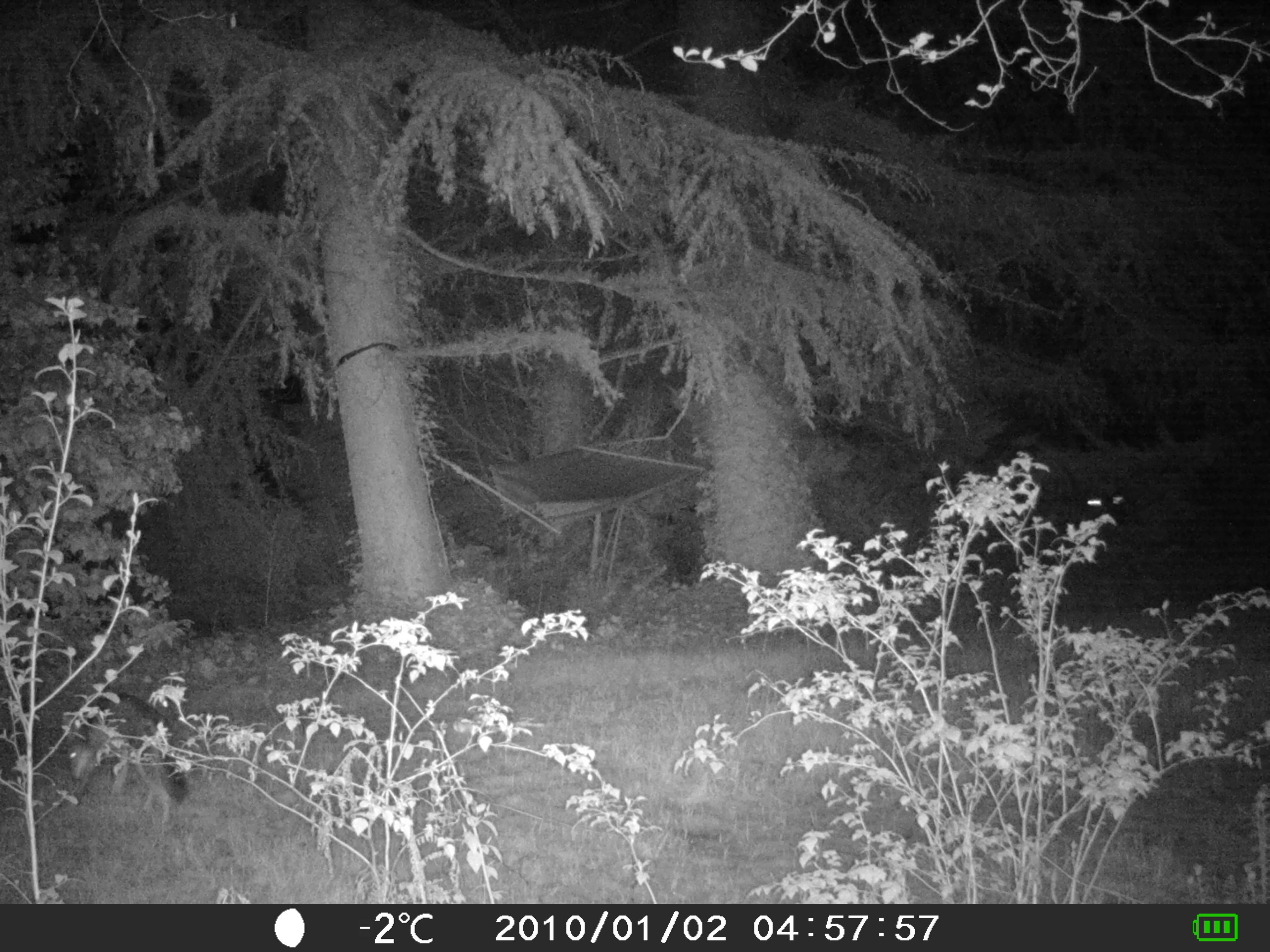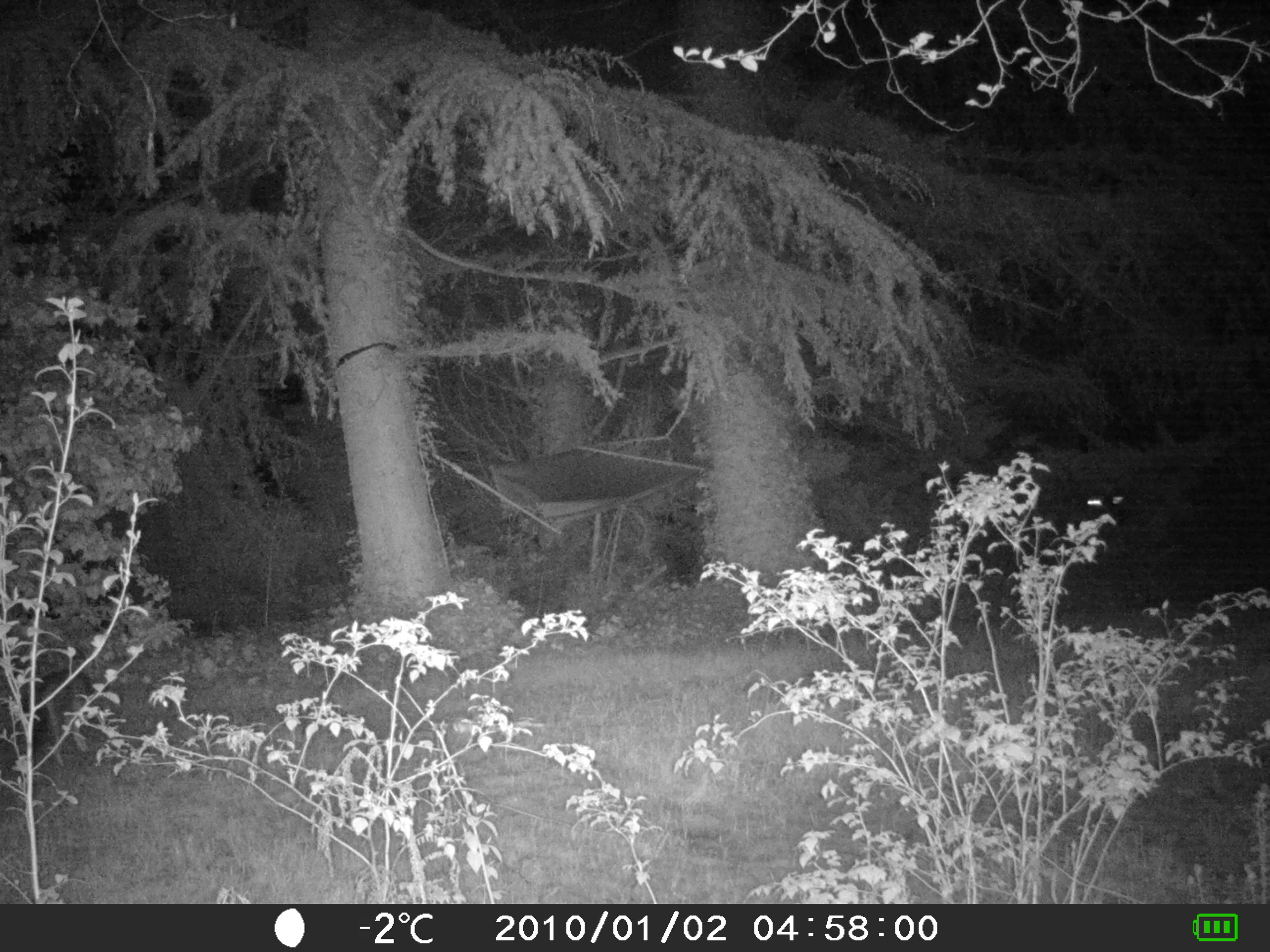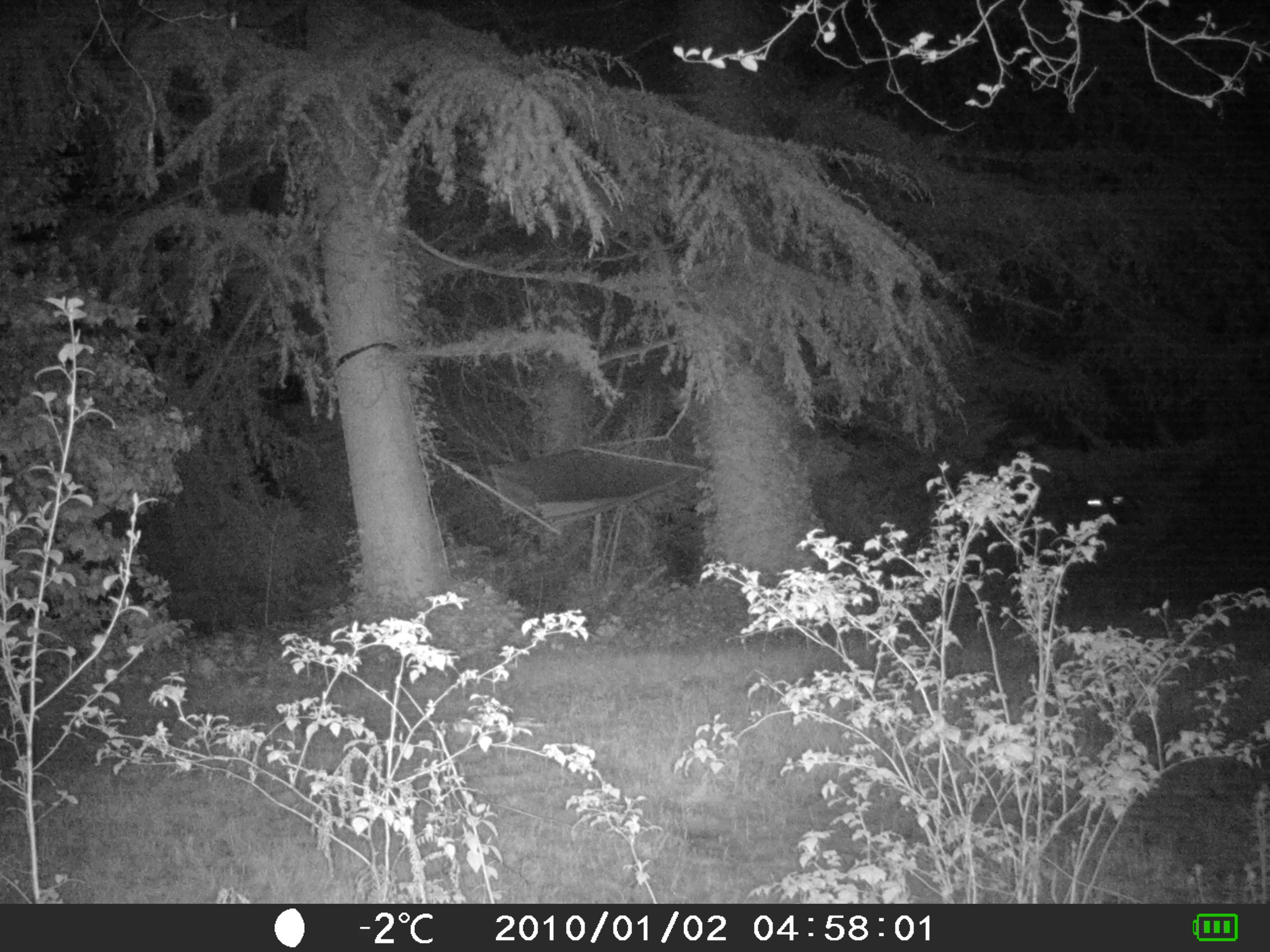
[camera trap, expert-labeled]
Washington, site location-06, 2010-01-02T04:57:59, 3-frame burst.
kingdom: Animalia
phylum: Chordata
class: Mammalia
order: Carnivora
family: Canidae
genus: Canis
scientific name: Canis latrans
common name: coyote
Coyote (Canis latrans).